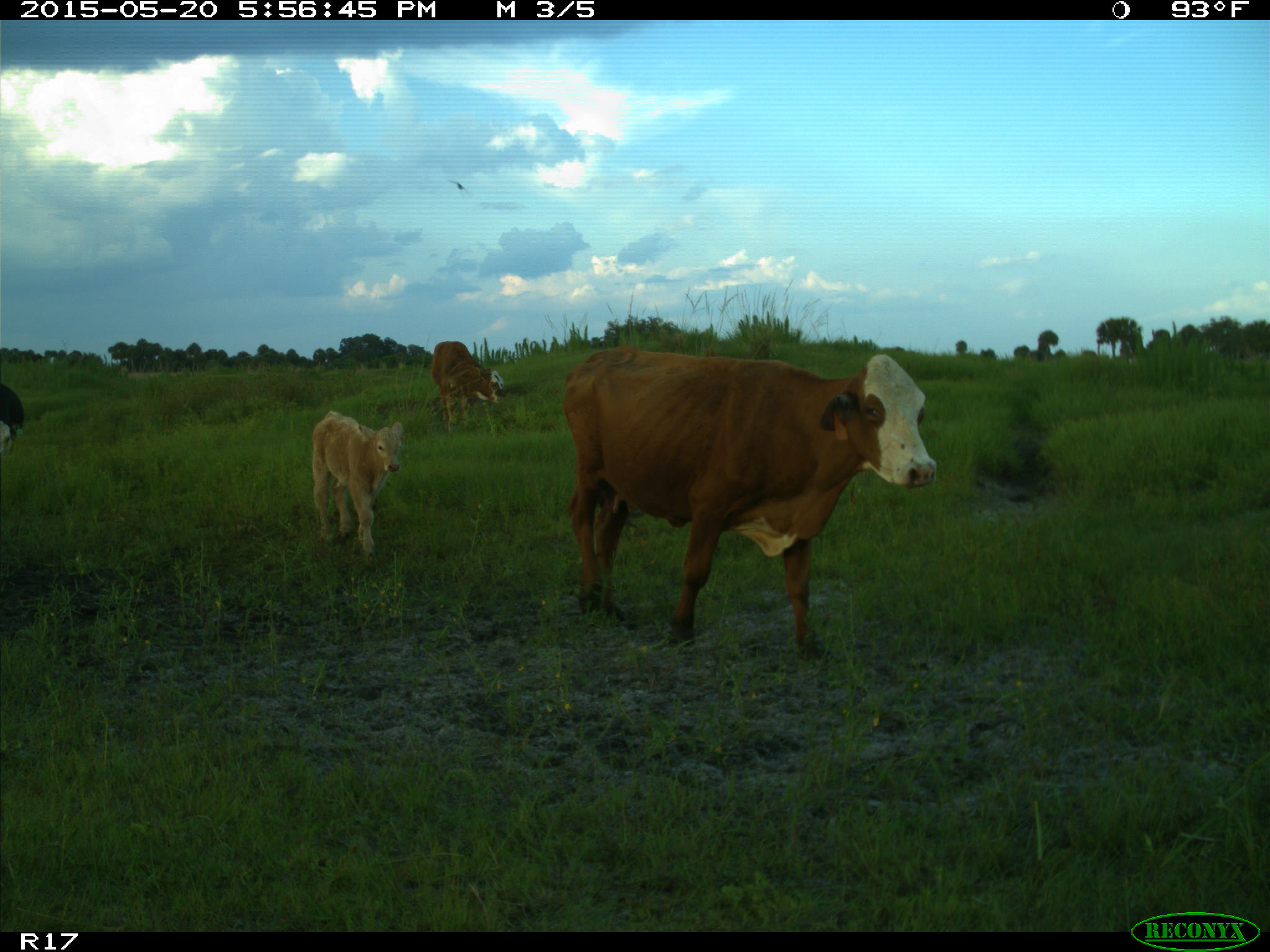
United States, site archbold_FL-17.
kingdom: Animalia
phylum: Chordata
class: Mammalia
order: Artiodactyla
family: Bovidae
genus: Bos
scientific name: Bos taurus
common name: domestic cow